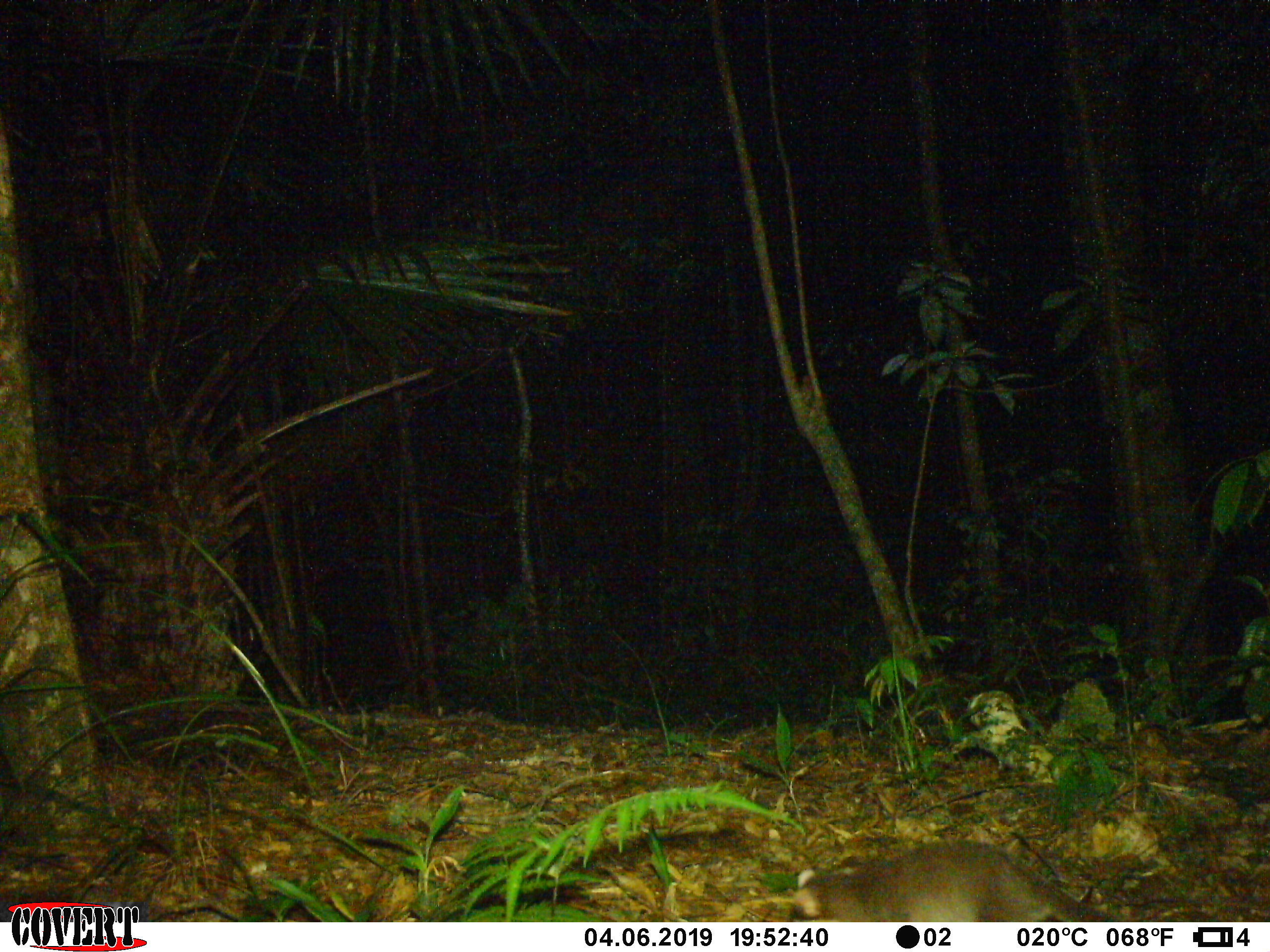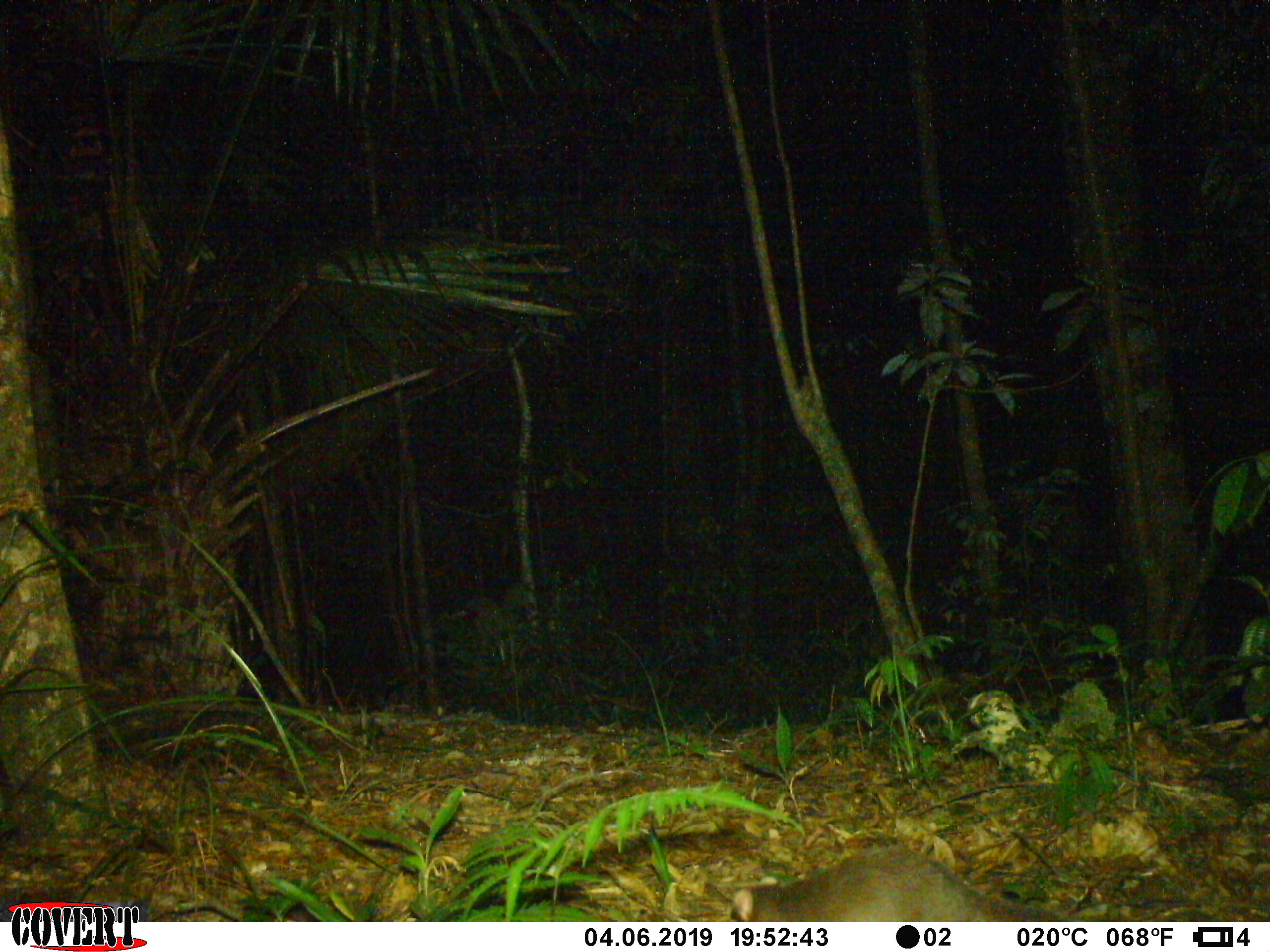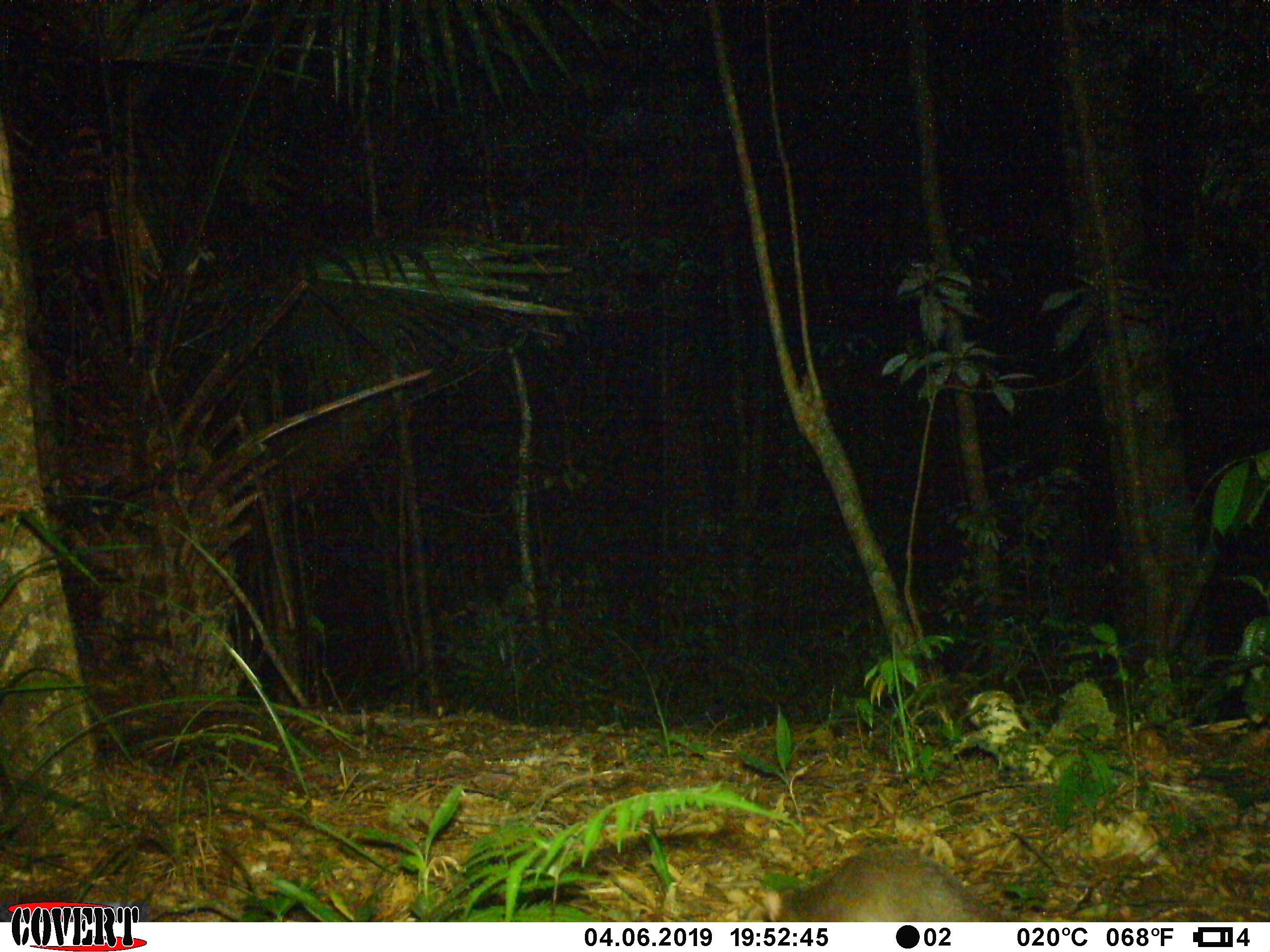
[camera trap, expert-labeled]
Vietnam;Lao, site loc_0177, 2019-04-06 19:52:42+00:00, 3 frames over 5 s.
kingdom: Animalia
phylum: Chordata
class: Mammalia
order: Carnivora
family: Mustelidae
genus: Melogale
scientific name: Melogale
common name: ferret badger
Ferret badger (Melogale). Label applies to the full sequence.